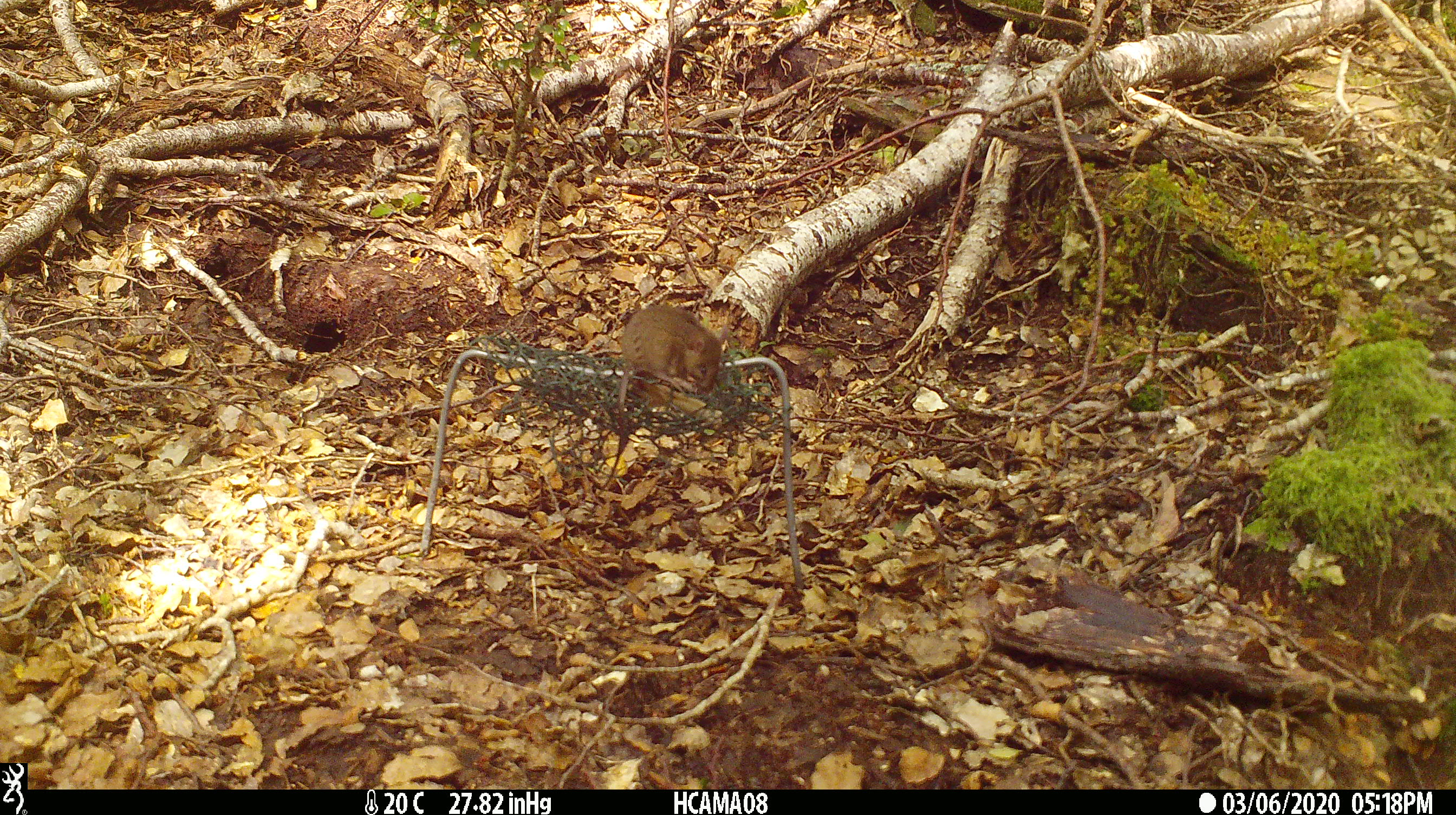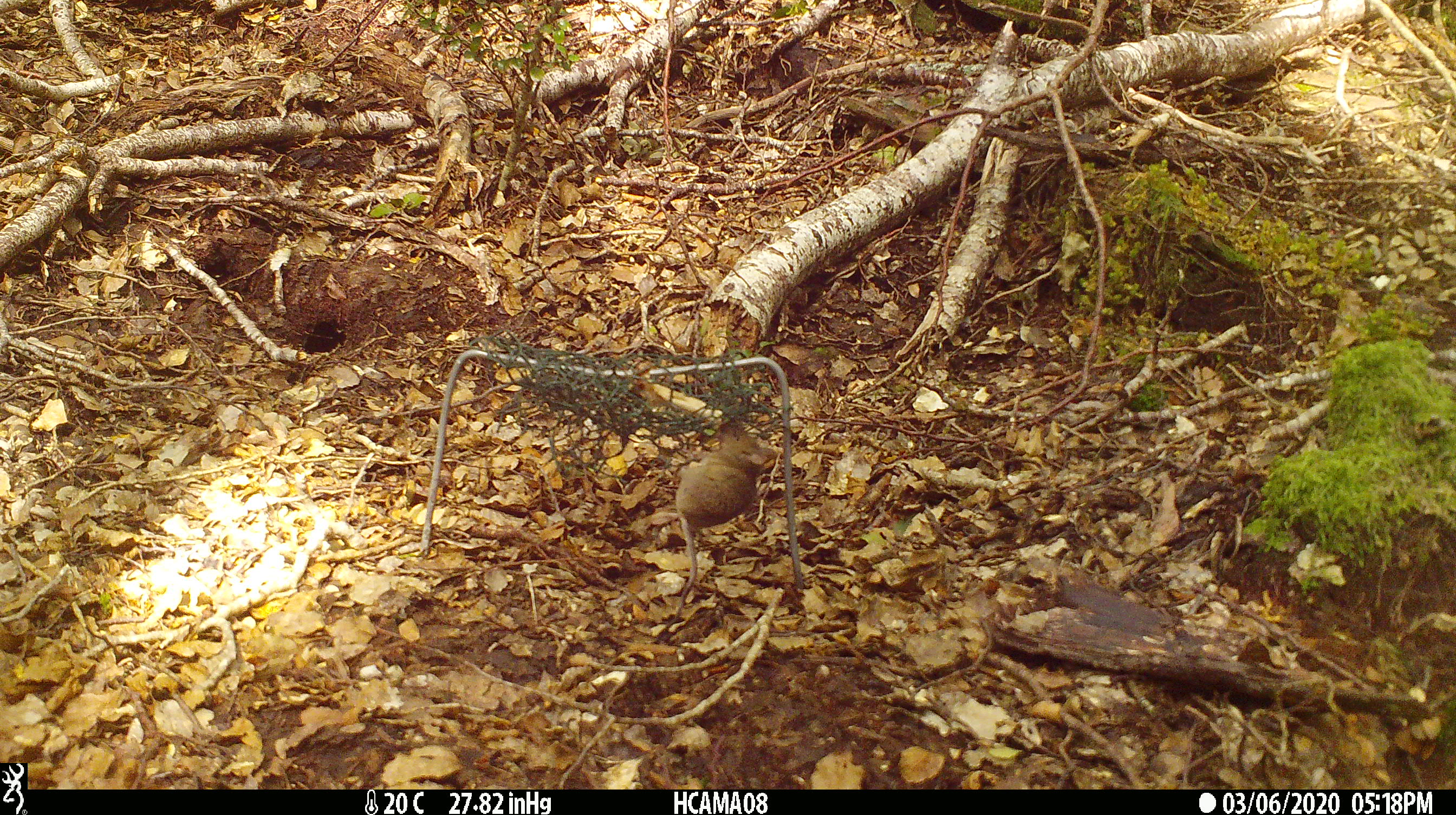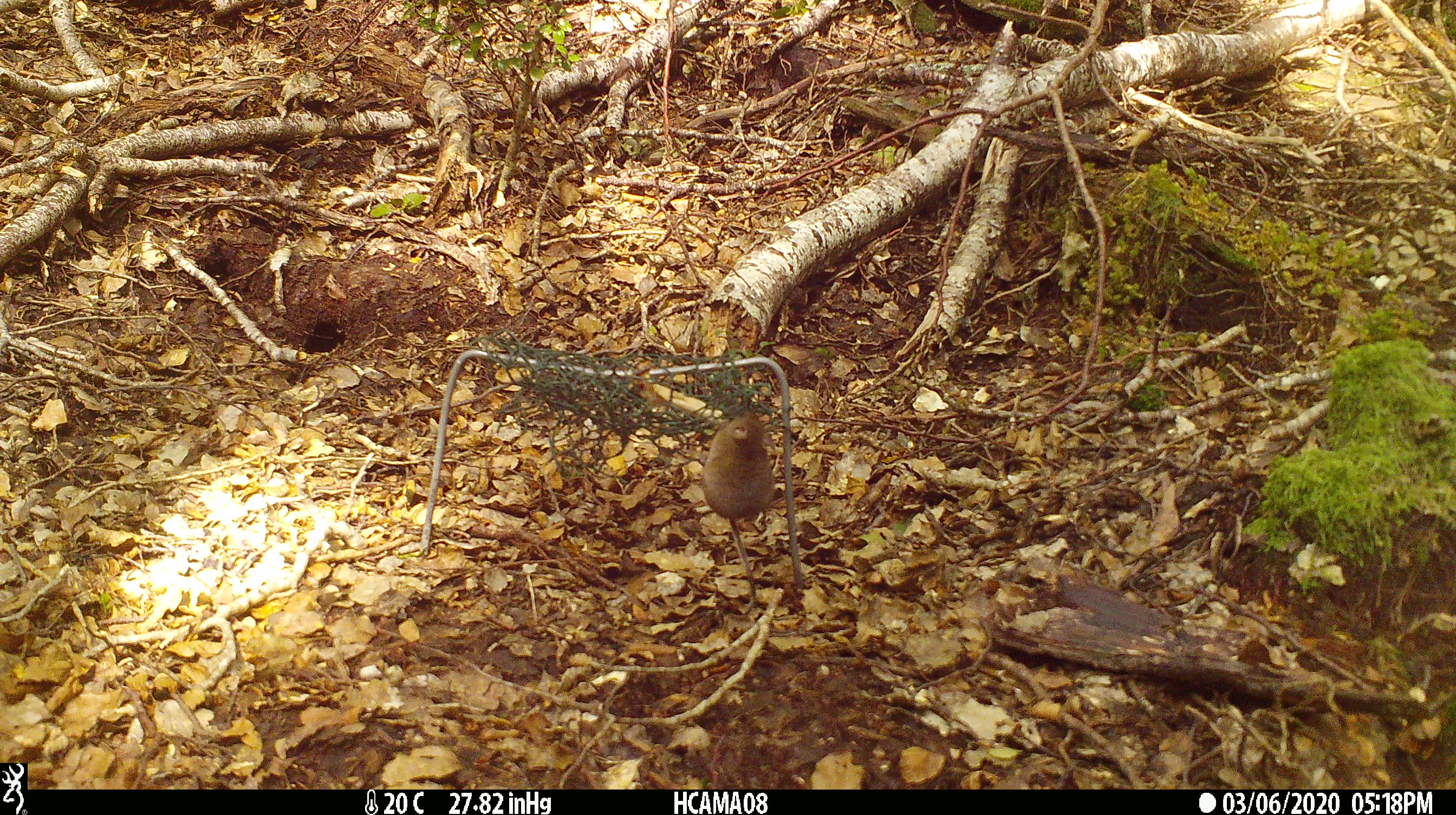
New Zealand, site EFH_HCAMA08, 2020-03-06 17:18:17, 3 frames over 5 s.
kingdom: Animalia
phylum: Chordata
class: Mammalia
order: Rodentia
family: Muridae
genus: Mus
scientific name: Mus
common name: mouse